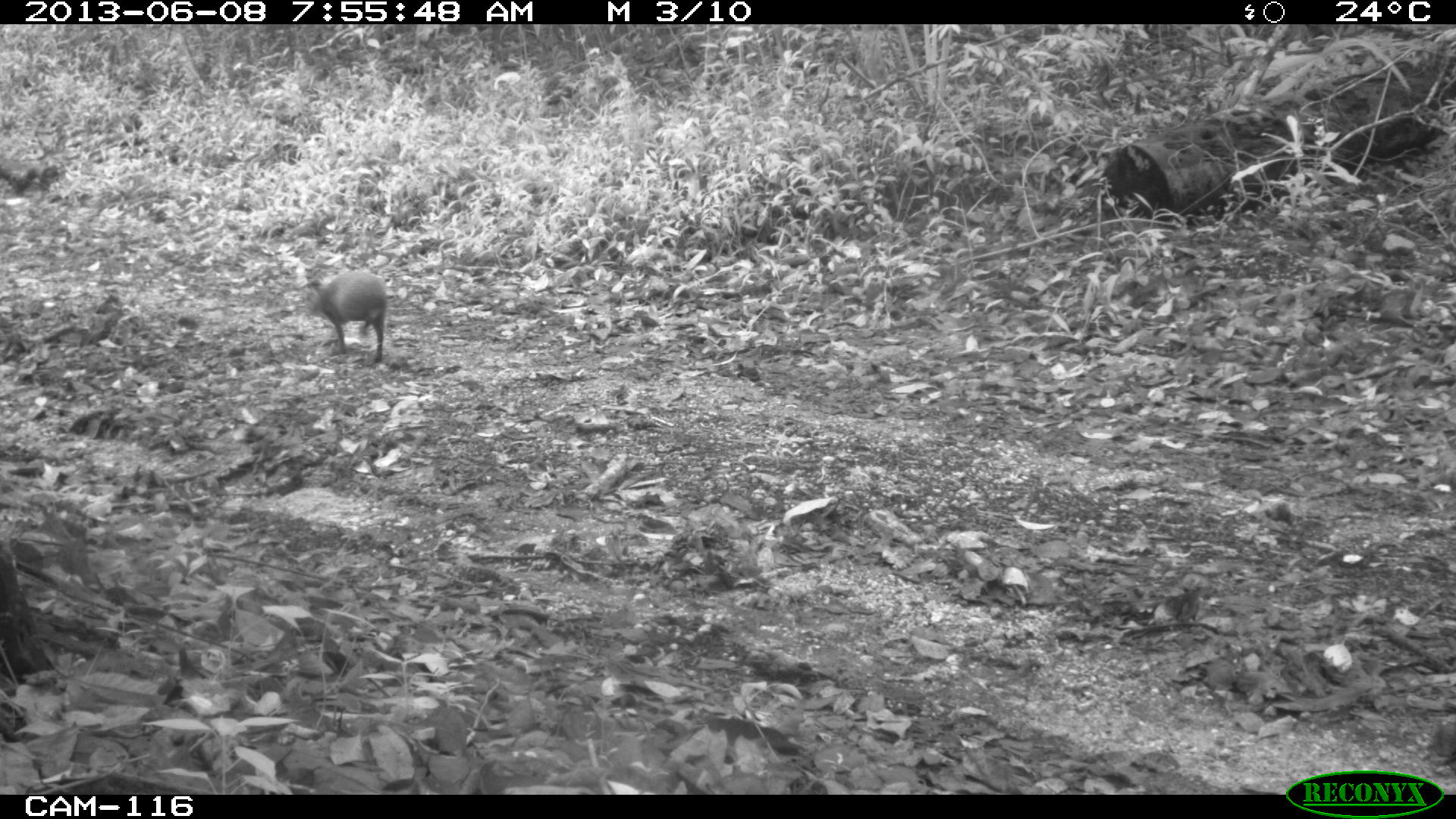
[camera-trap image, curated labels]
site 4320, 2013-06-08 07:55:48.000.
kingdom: Animalia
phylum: Chordata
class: Mammalia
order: Rodentia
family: Dasyproctidae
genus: Dasyprocta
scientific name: Dasyprocta punctata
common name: central american agouti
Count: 1.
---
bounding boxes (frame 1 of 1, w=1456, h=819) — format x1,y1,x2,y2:
dasyprocta punctata: 301,268,388,364